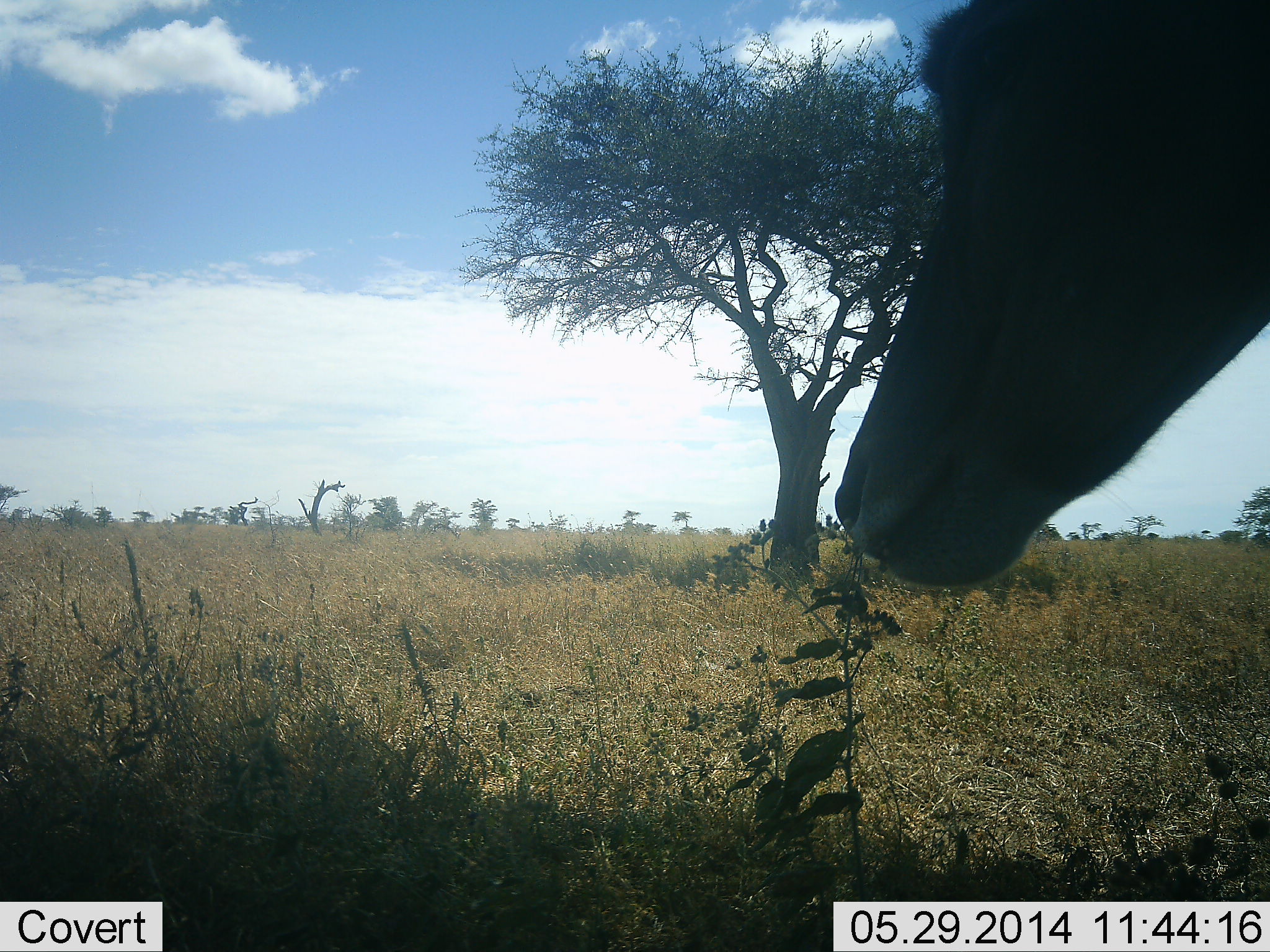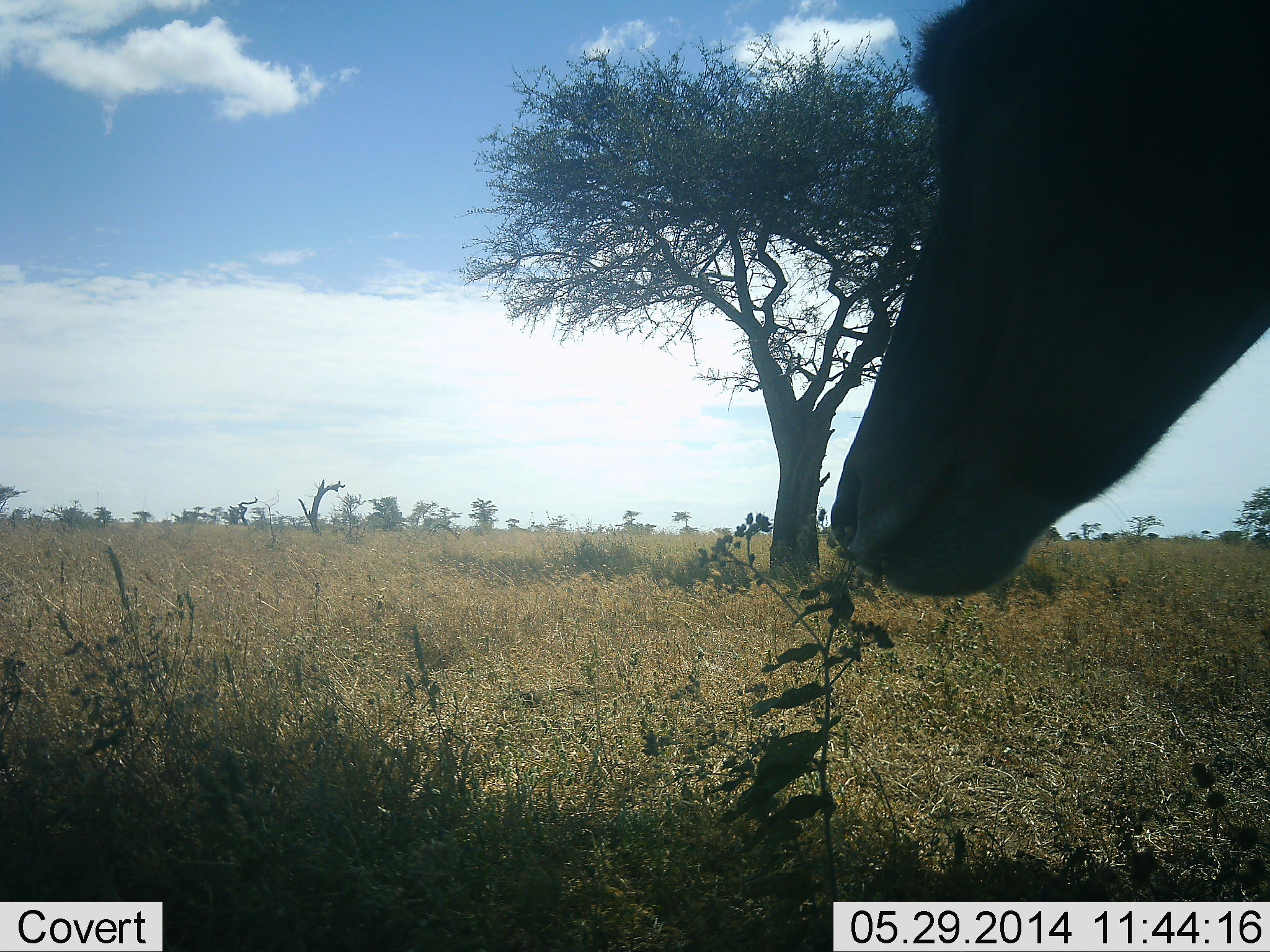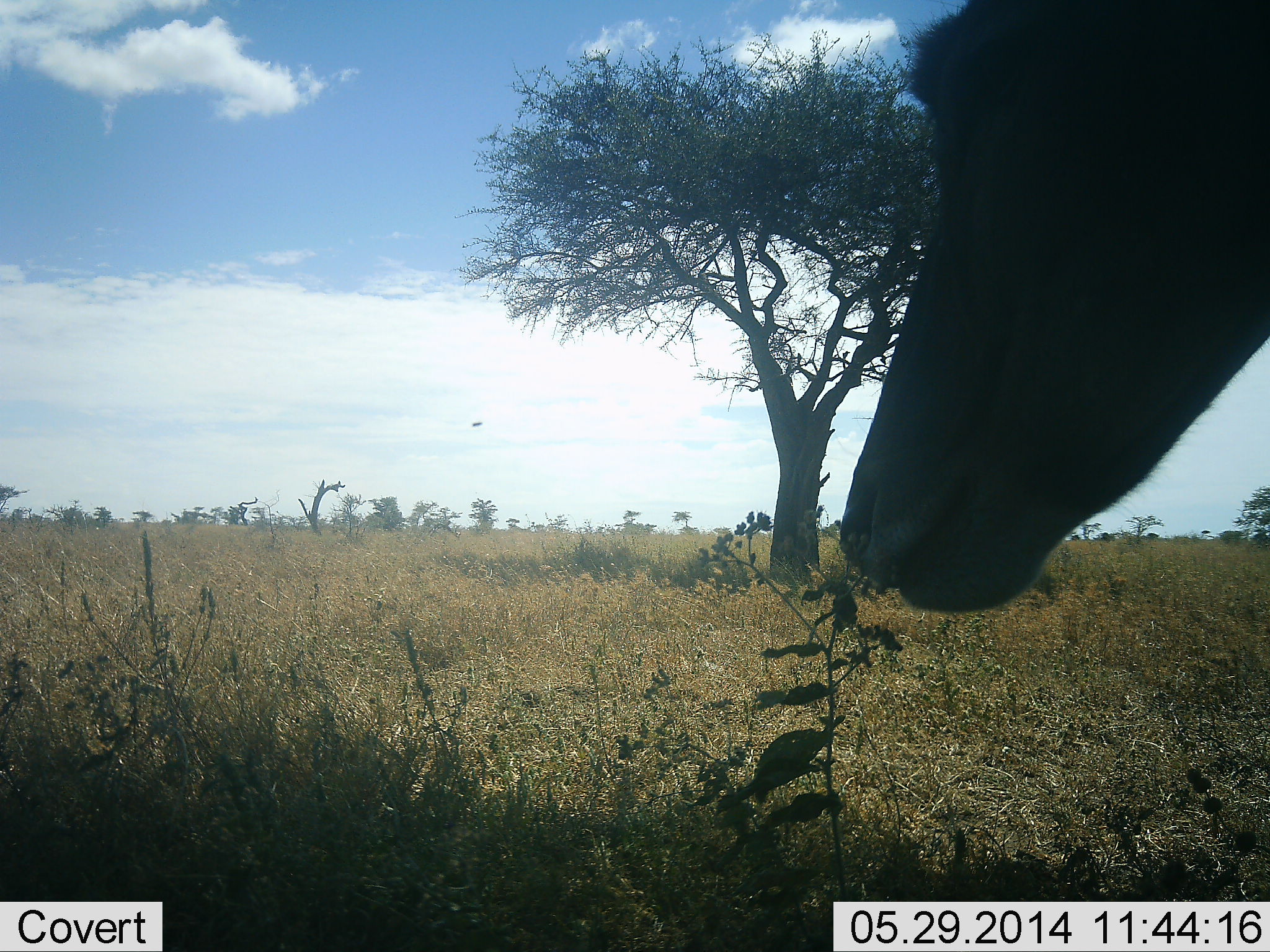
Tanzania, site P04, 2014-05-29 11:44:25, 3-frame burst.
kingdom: Animalia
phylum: Chordata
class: Mammalia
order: Artiodactyla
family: Bovidae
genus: Alcelaphus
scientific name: Alcelaphus buselaphus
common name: hartebeest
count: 1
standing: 73%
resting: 0%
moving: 9%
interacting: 0%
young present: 0%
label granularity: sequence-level